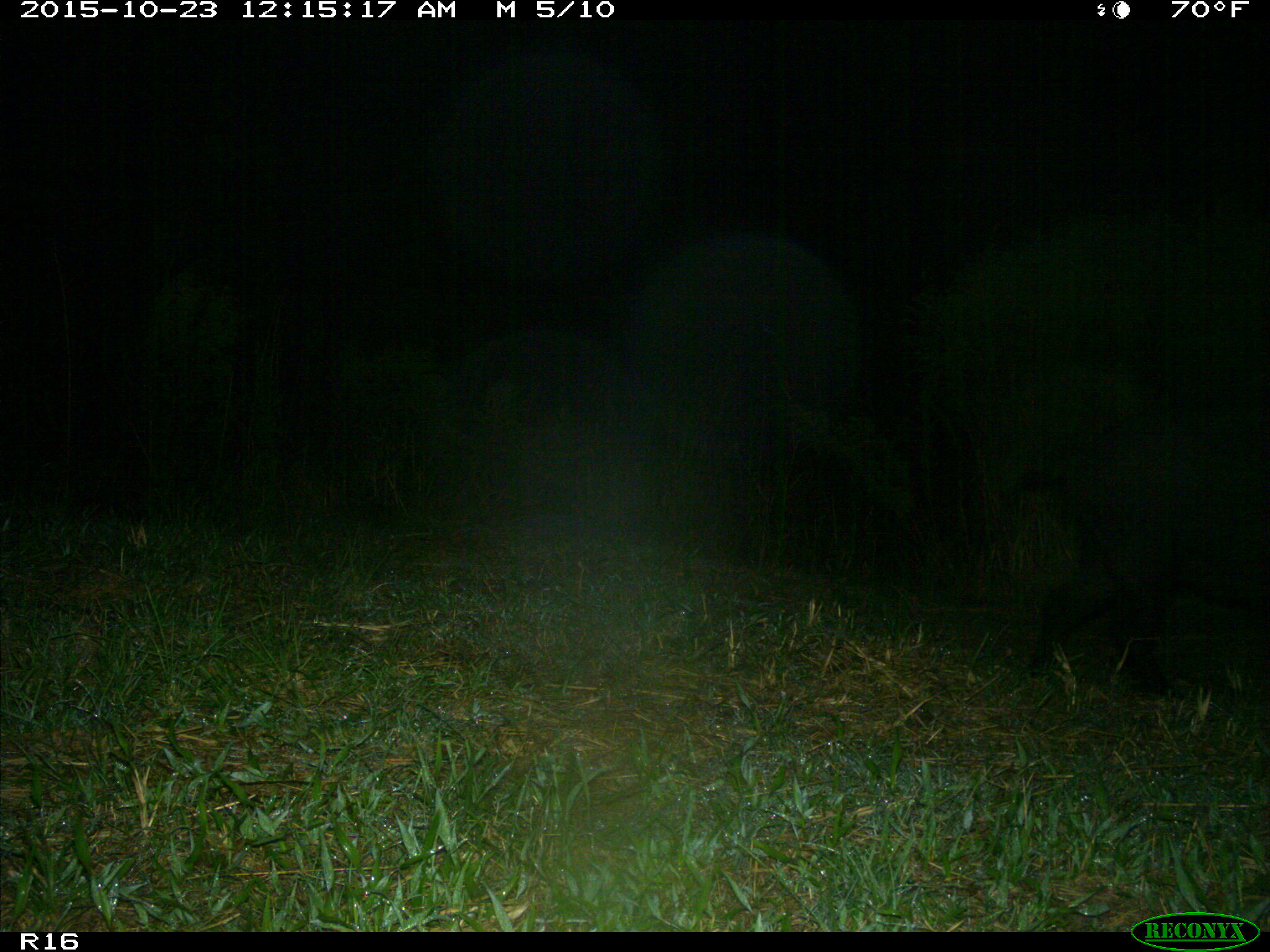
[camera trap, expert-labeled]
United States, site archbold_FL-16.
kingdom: Animalia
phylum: Chordata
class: Mammalia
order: Artiodactyla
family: Suidae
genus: Sus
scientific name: Sus scrofa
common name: wild boar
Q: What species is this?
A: Sus scrofa (wild boar).